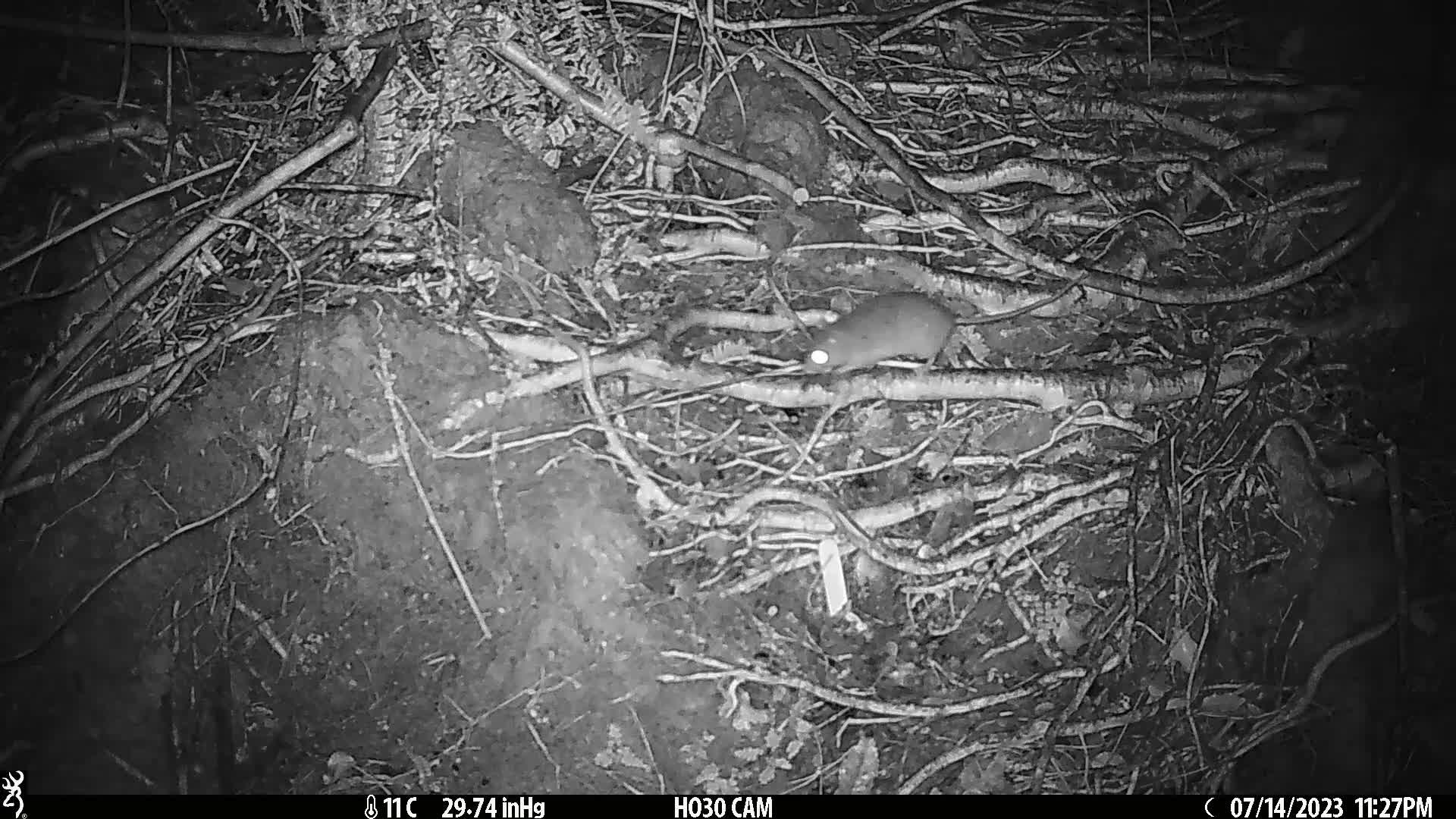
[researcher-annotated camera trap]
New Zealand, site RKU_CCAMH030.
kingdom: Animalia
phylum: Chordata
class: Mammalia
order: Rodentia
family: Muridae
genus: Rattus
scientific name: Rattus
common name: rat